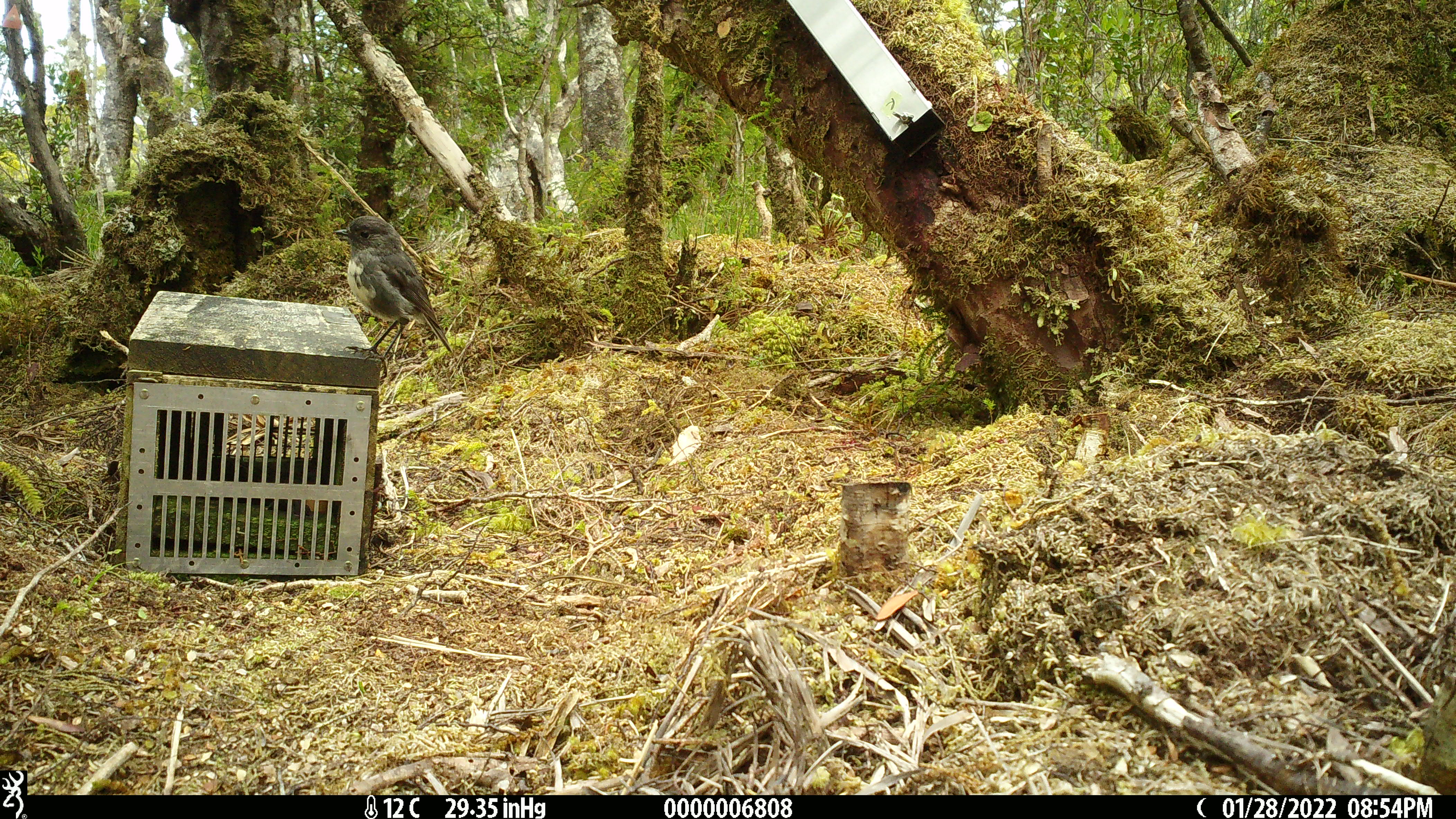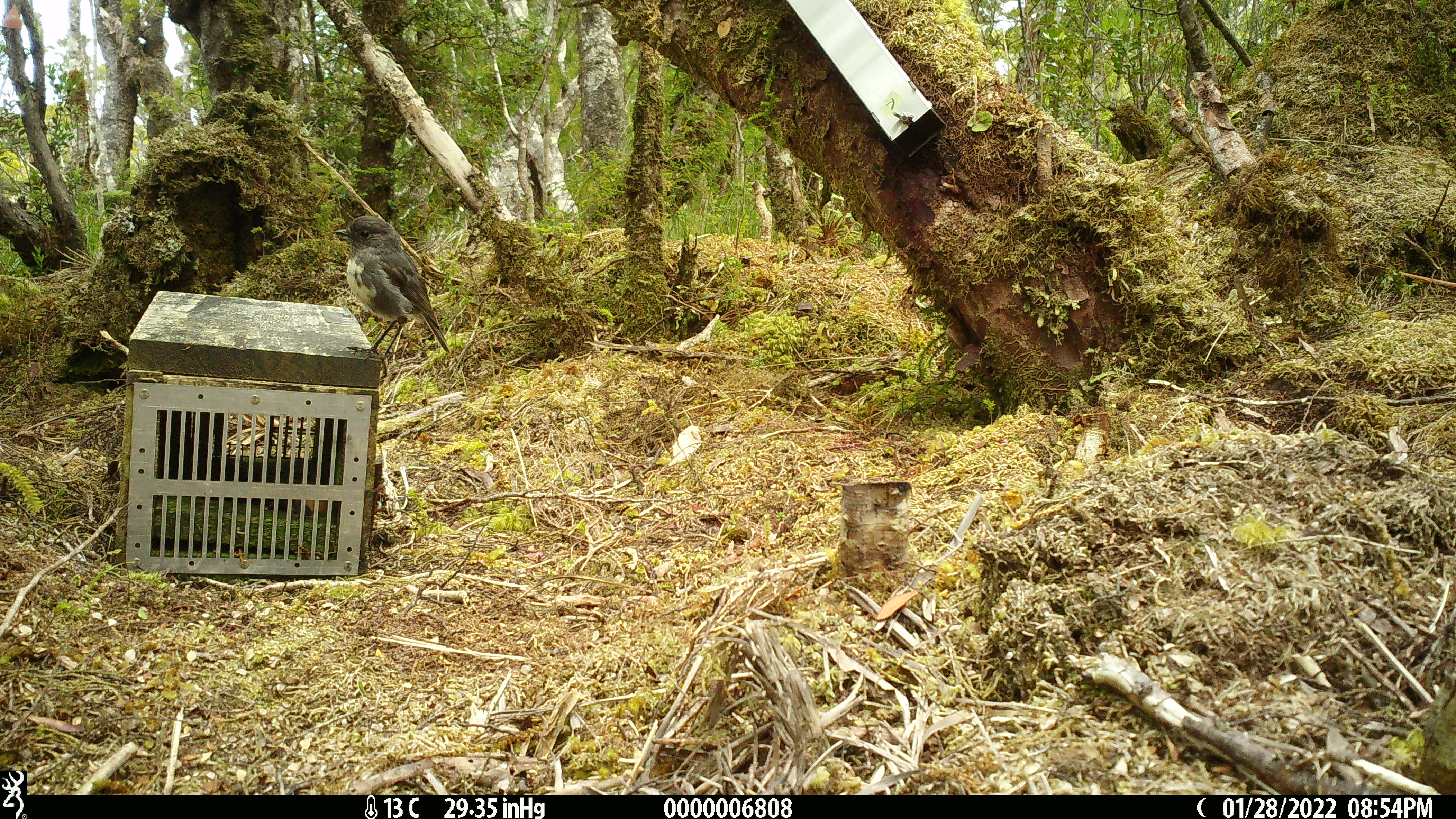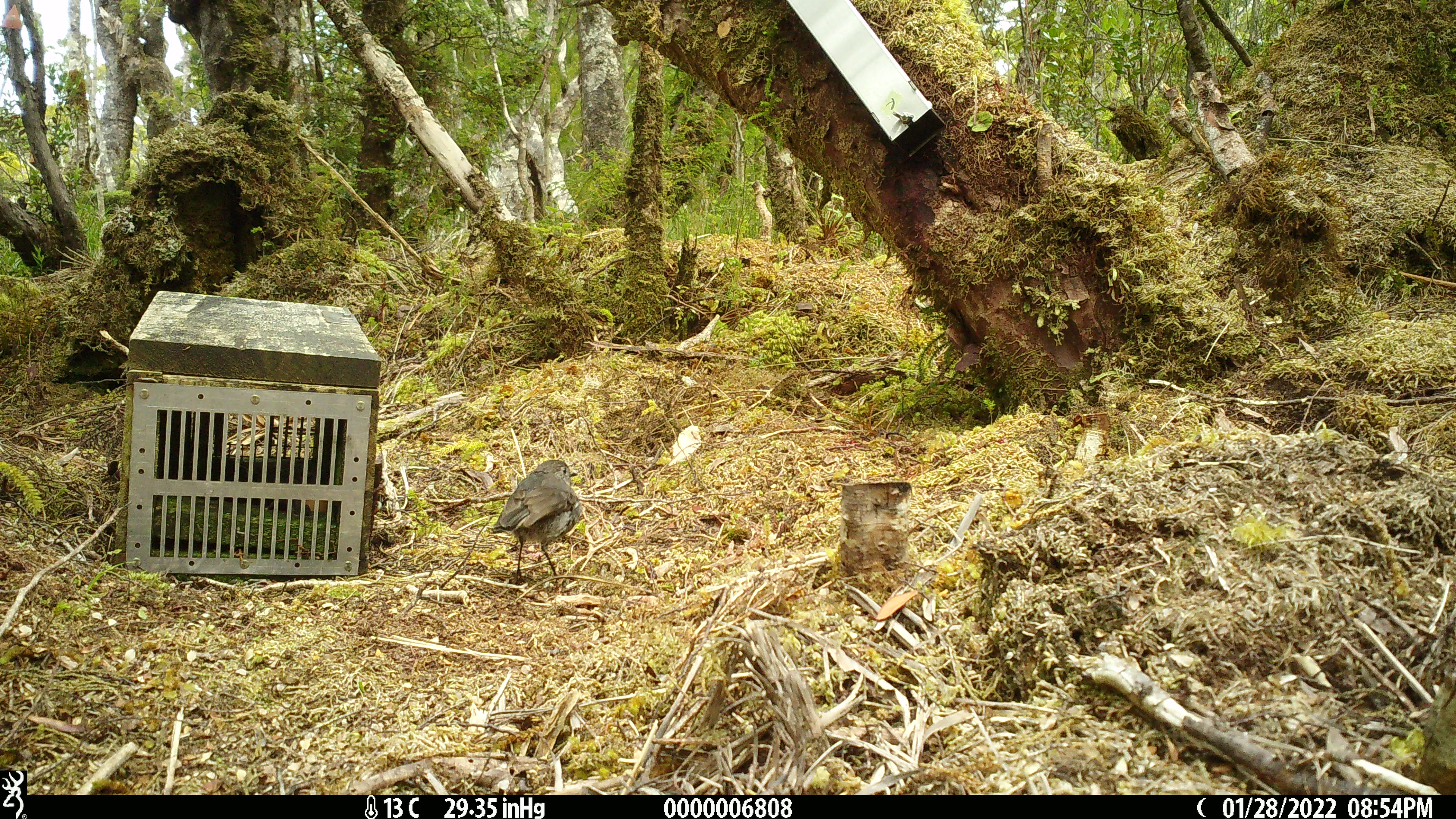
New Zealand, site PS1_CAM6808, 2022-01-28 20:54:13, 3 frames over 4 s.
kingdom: Animalia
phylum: Chordata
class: Aves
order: Passeriformes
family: Petroicidae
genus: Petroica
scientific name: Petroica australis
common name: new zealand robin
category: robin